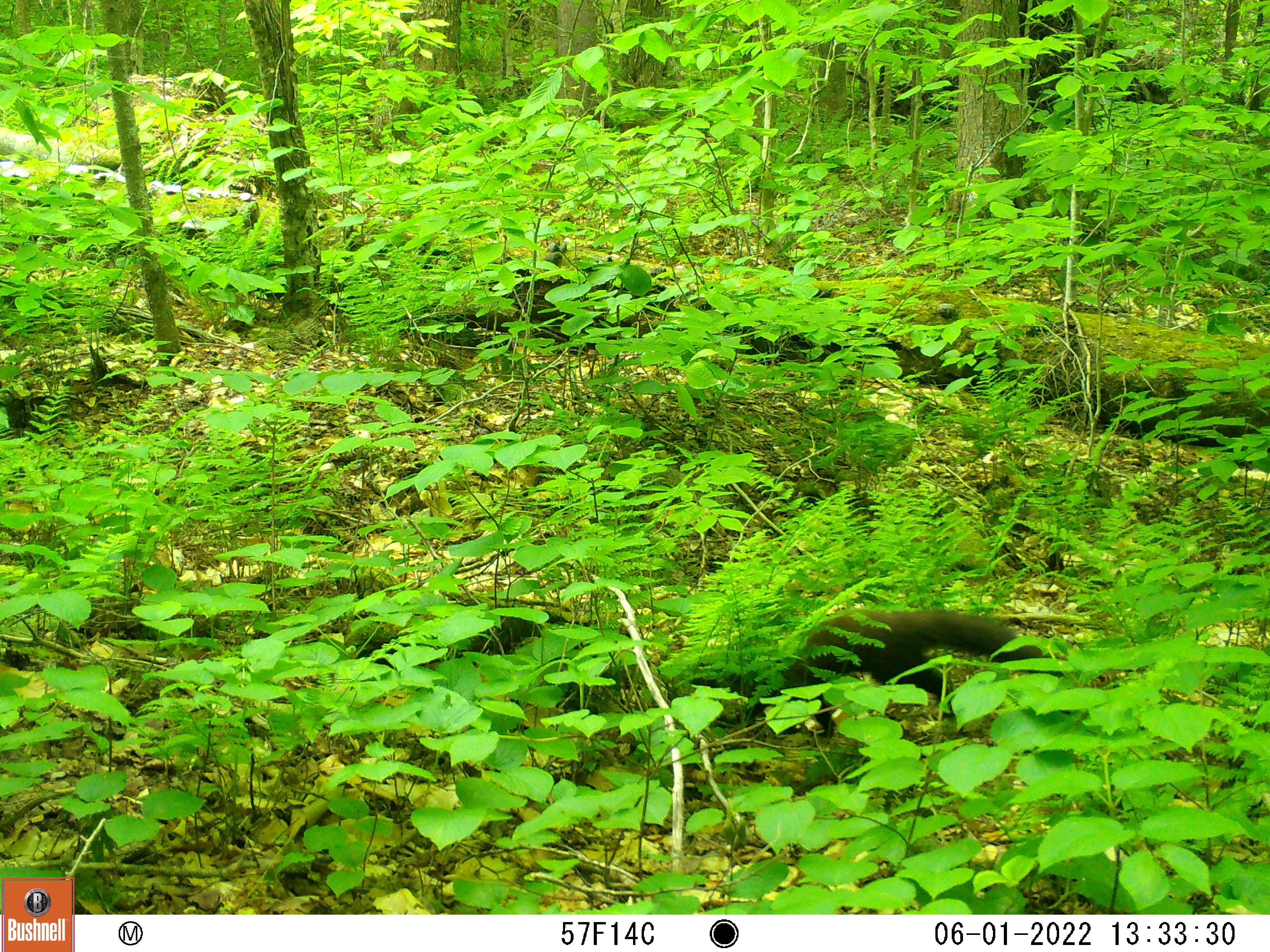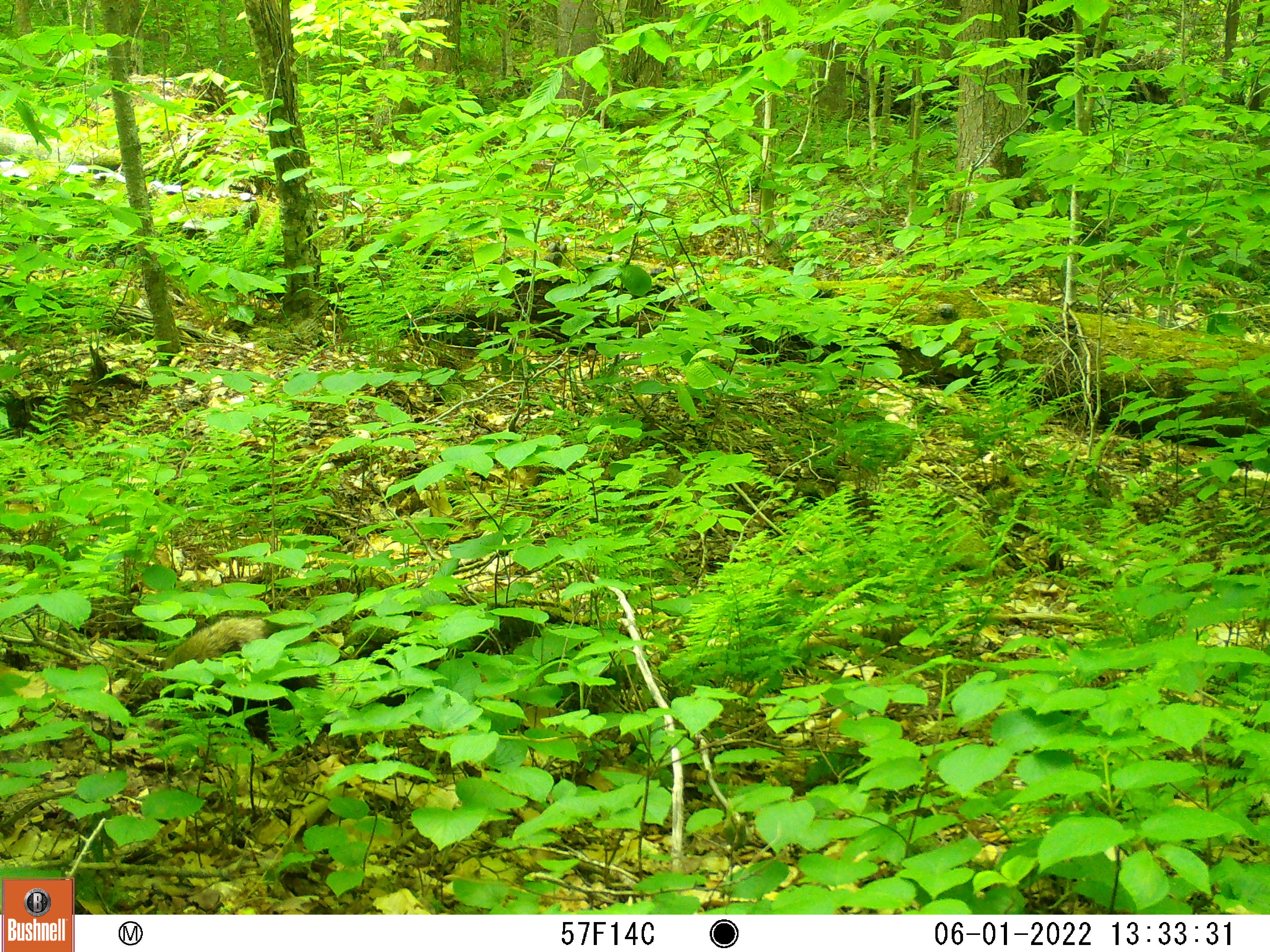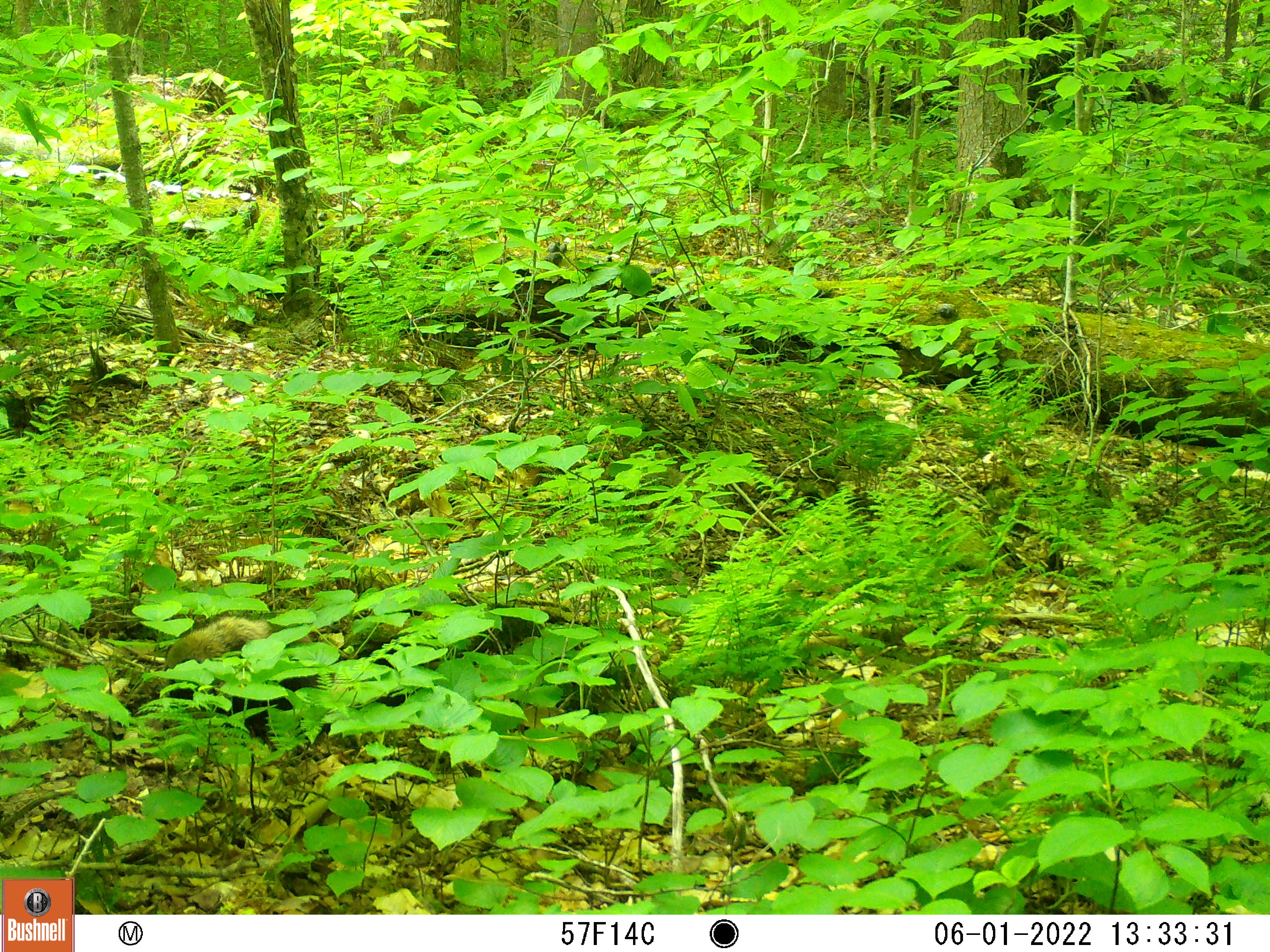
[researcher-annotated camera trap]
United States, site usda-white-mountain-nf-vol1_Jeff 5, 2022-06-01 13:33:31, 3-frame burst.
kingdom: Animalia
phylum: Chordata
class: Mammalia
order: Carnivora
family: Mustelidae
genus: Pekania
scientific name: Pekania pennanti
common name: fisher